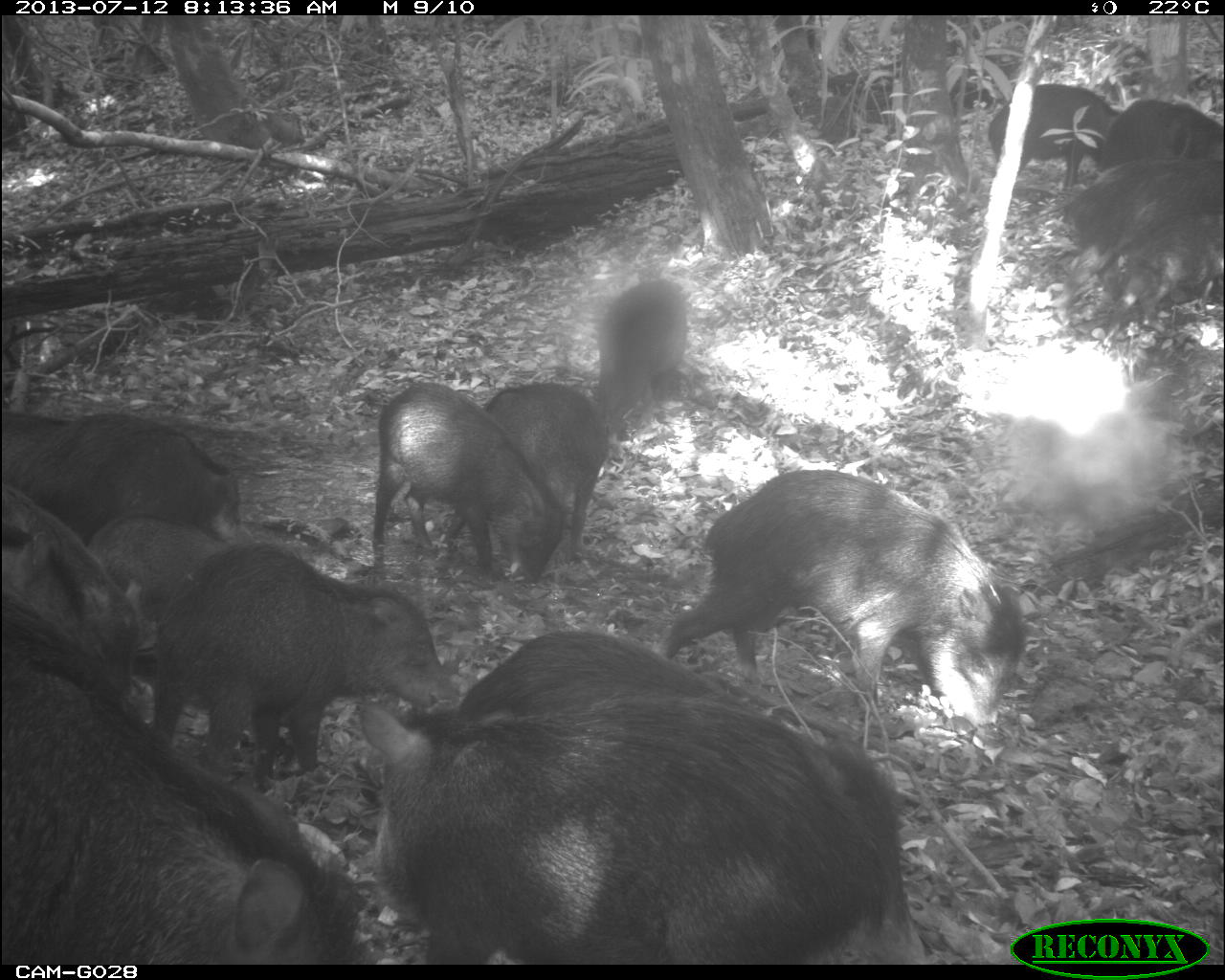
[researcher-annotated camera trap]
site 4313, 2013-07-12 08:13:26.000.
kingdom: Animalia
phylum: Chordata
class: Mammalia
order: Artiodactyla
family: Tayassuidae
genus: Tayassu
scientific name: Tayassu pecari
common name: white-lipped peccary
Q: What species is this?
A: Tayassu pecari (white-lipped peccary).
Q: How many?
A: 20.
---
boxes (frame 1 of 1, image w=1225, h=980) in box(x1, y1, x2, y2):
tayassu pecari: box(454, 631, 927, 966); box(357, 696, 902, 964); box(2, 596, 357, 965); box(653, 469, 1023, 725); box(138, 543, 447, 797); box(372, 380, 565, 583); box(0, 484, 142, 702); box(439, 382, 606, 561); box(15, 412, 244, 540); box(1059, 160, 1223, 311); box(1063, 209, 1222, 348); box(986, 83, 1123, 189); box(82, 517, 224, 619); box(593, 279, 686, 425); box(1, 519, 92, 652); box(1096, 99, 1225, 168); box(0, 406, 60, 484)